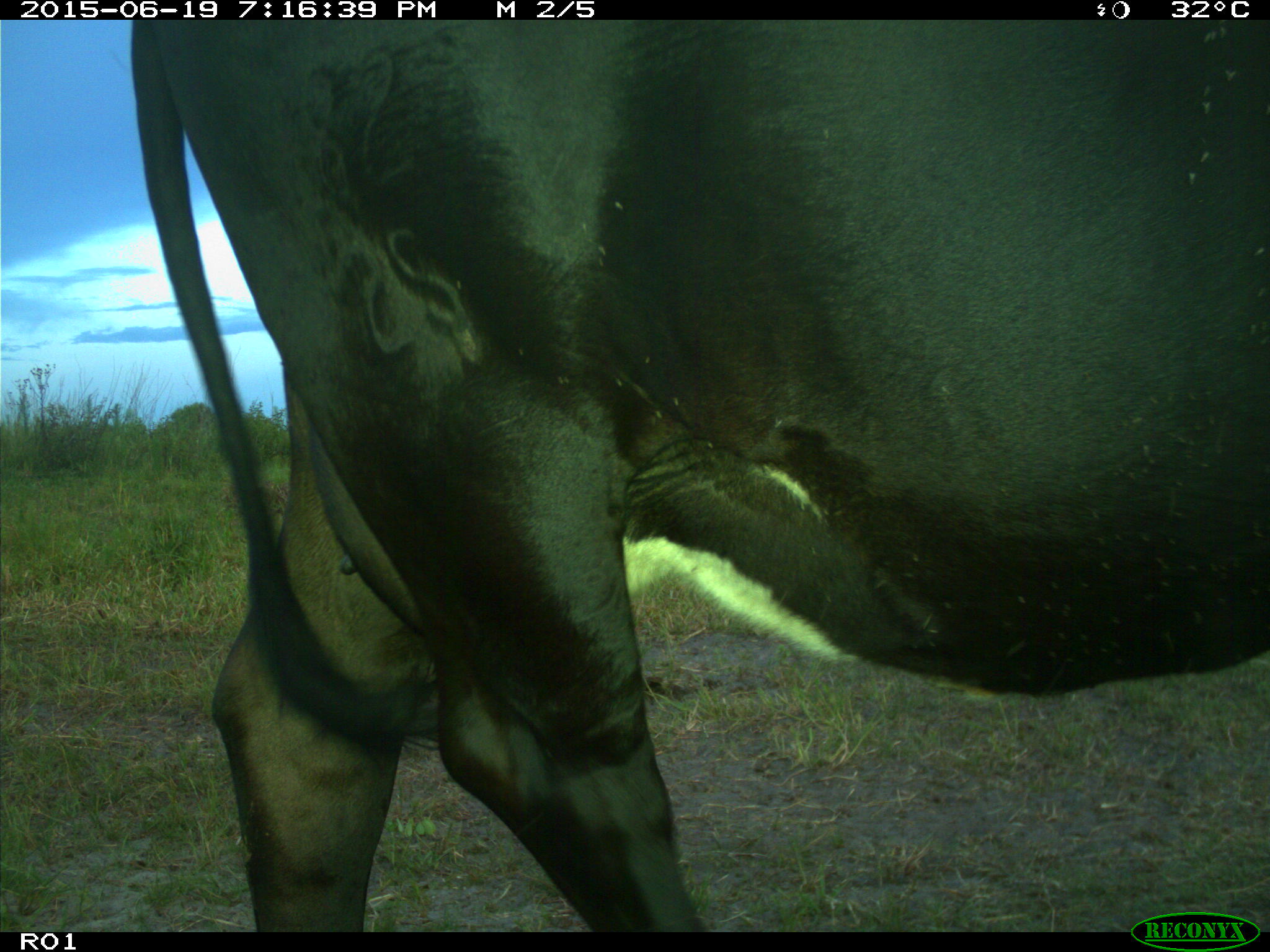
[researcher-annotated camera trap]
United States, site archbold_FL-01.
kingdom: Animalia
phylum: Chordata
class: Mammalia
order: Artiodactyla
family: Bovidae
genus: Bos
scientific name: Bos taurus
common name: domestic cow